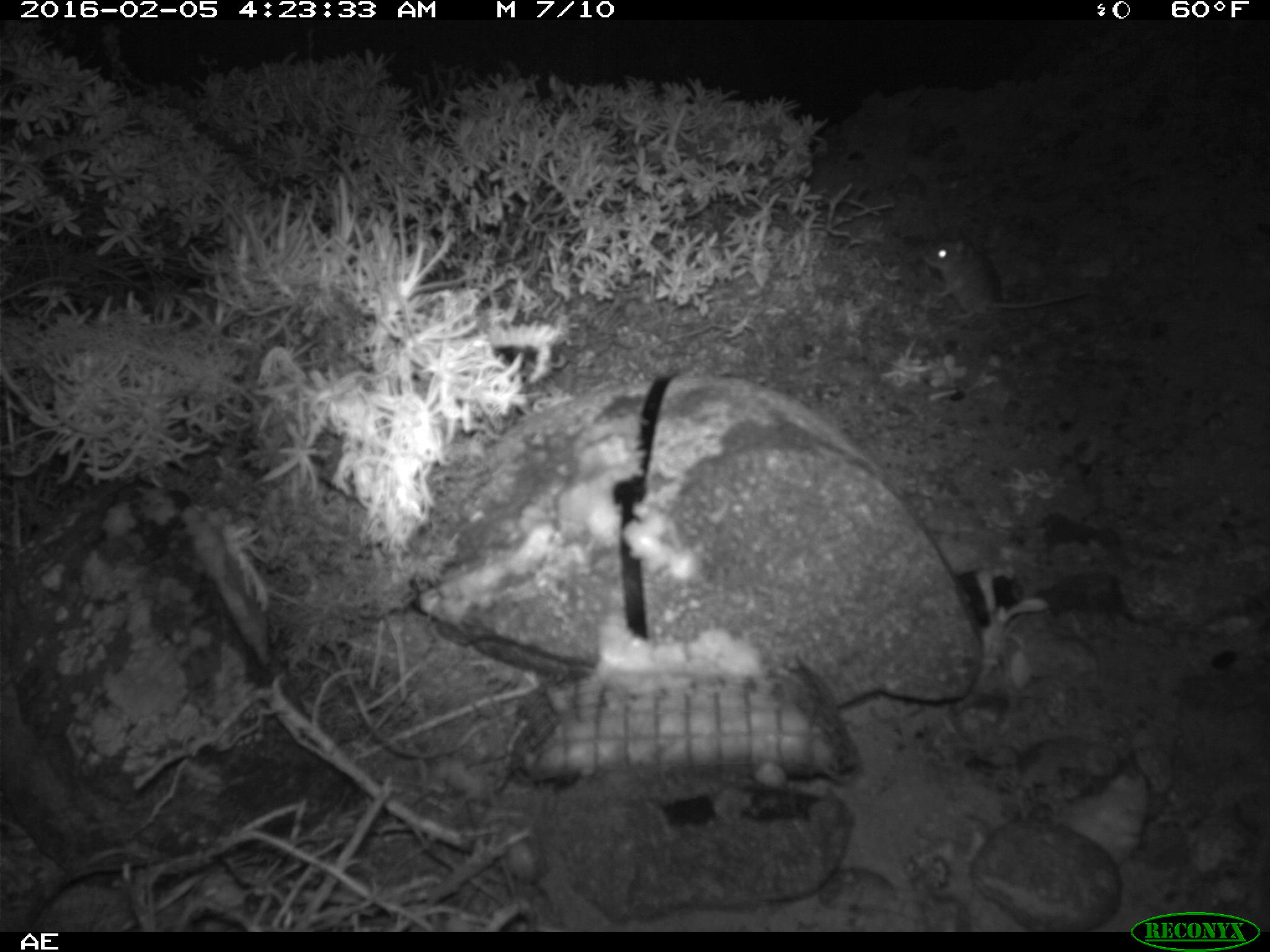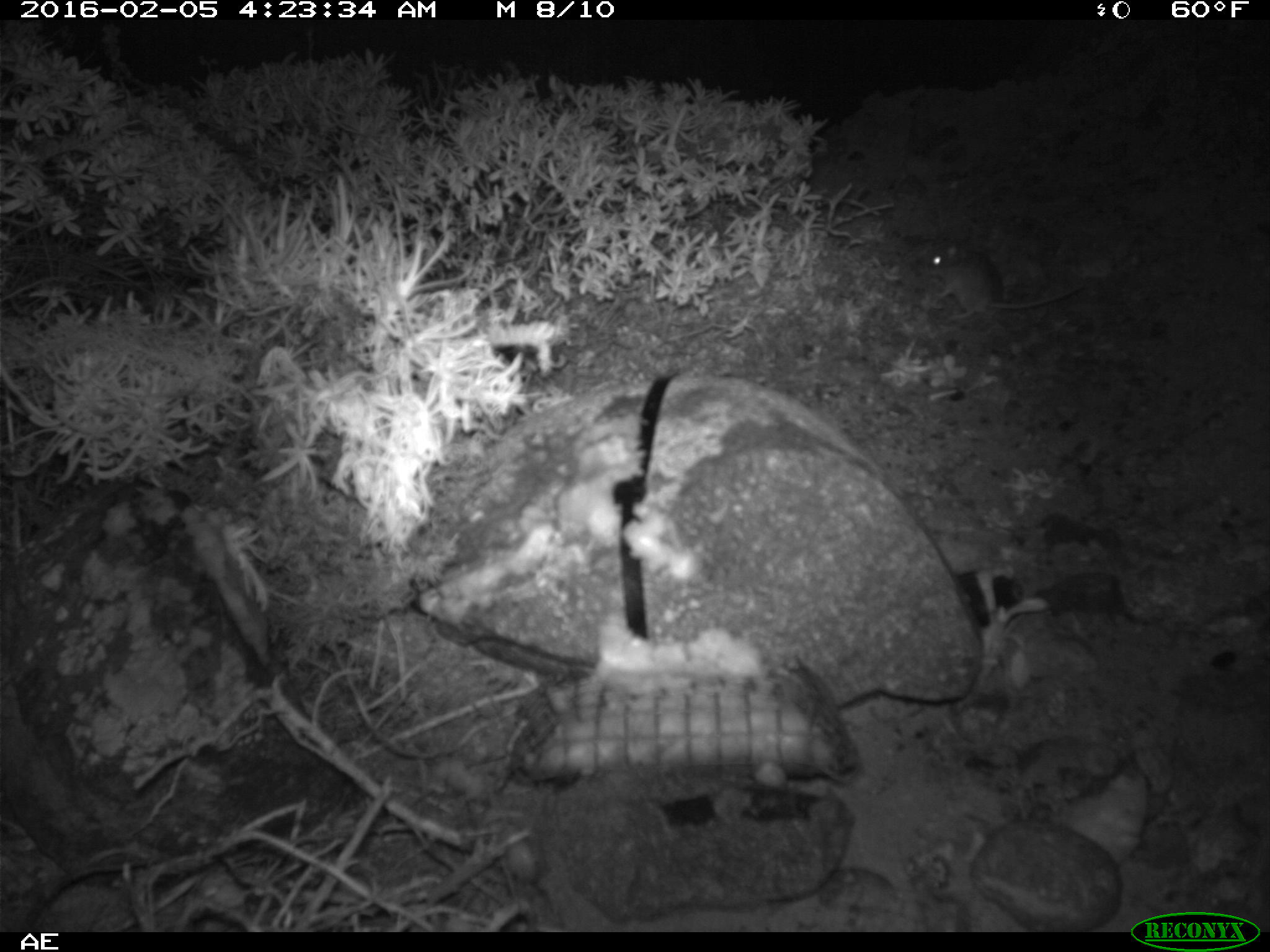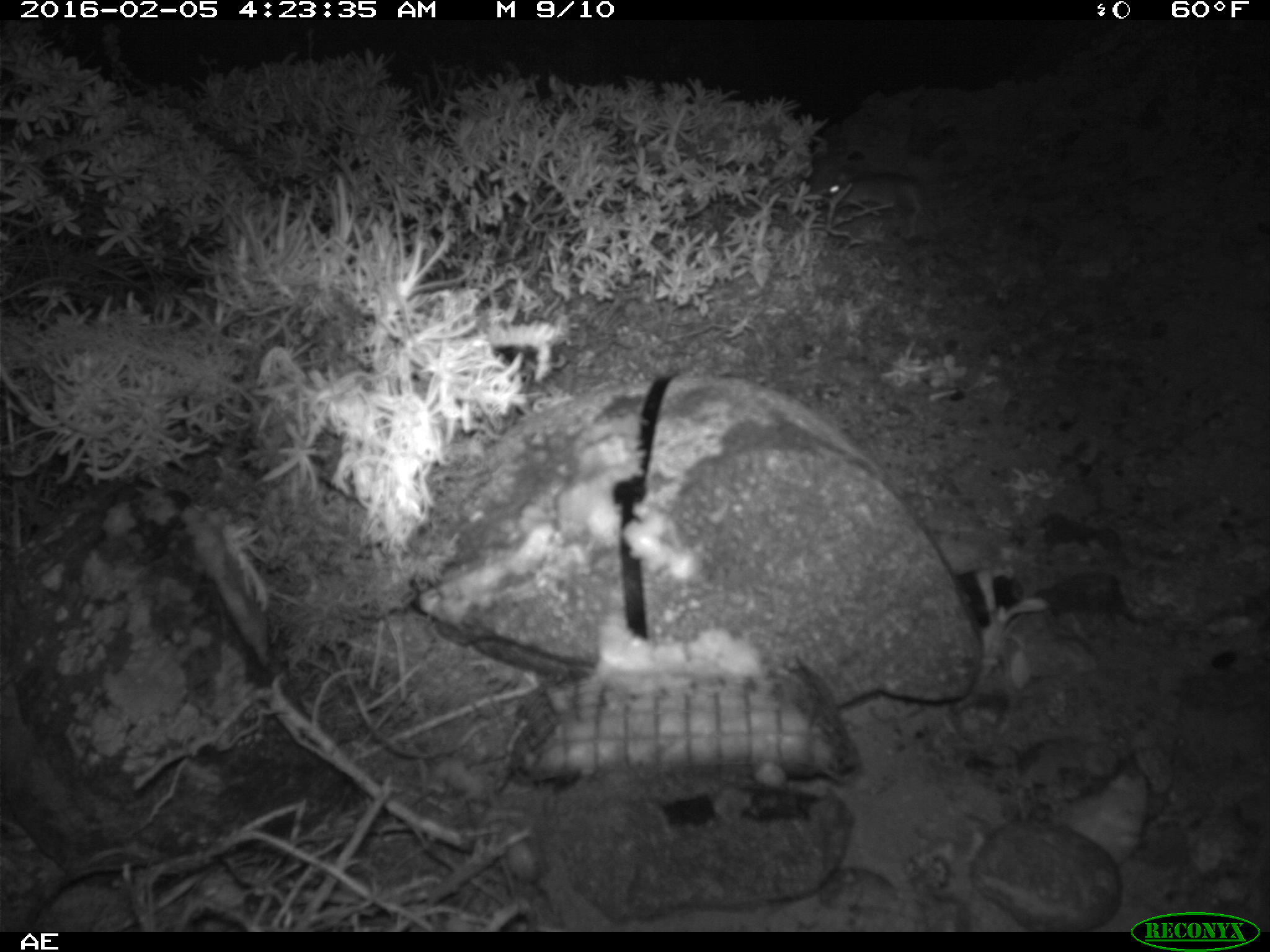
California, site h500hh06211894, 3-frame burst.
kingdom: Animalia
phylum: Chordata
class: Mammalia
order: Rodentia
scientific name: Rodentia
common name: rodent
Rodent (Rodentia).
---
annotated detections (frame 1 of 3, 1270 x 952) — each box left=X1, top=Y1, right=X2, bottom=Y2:
rodent: left=923, top=226, right=1096, bottom=322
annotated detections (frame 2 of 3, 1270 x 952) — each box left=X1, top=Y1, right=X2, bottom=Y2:
rodent: left=906, top=232, right=1085, bottom=321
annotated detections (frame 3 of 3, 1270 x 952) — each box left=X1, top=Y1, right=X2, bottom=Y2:
rodent: left=825, top=165, right=959, bottom=221